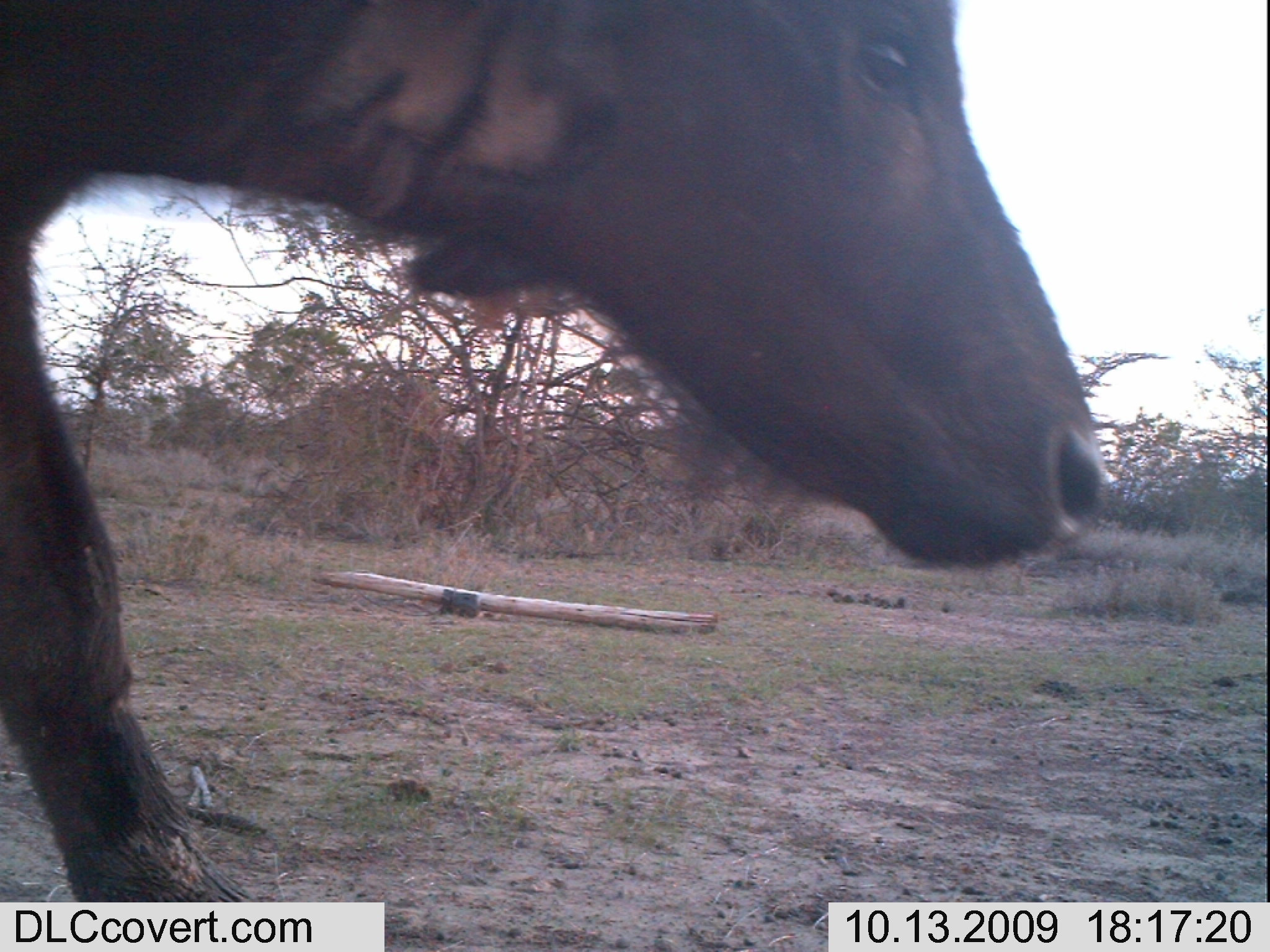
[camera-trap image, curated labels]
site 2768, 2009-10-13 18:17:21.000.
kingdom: Animalia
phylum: Chordata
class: Mammalia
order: Artiodactyla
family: Bovidae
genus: Syncerus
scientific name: Syncerus caffer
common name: african buffalo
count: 1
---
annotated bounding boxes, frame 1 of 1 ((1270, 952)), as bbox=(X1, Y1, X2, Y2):
syncerus caffer: bbox=(0, 0, 1136, 950)